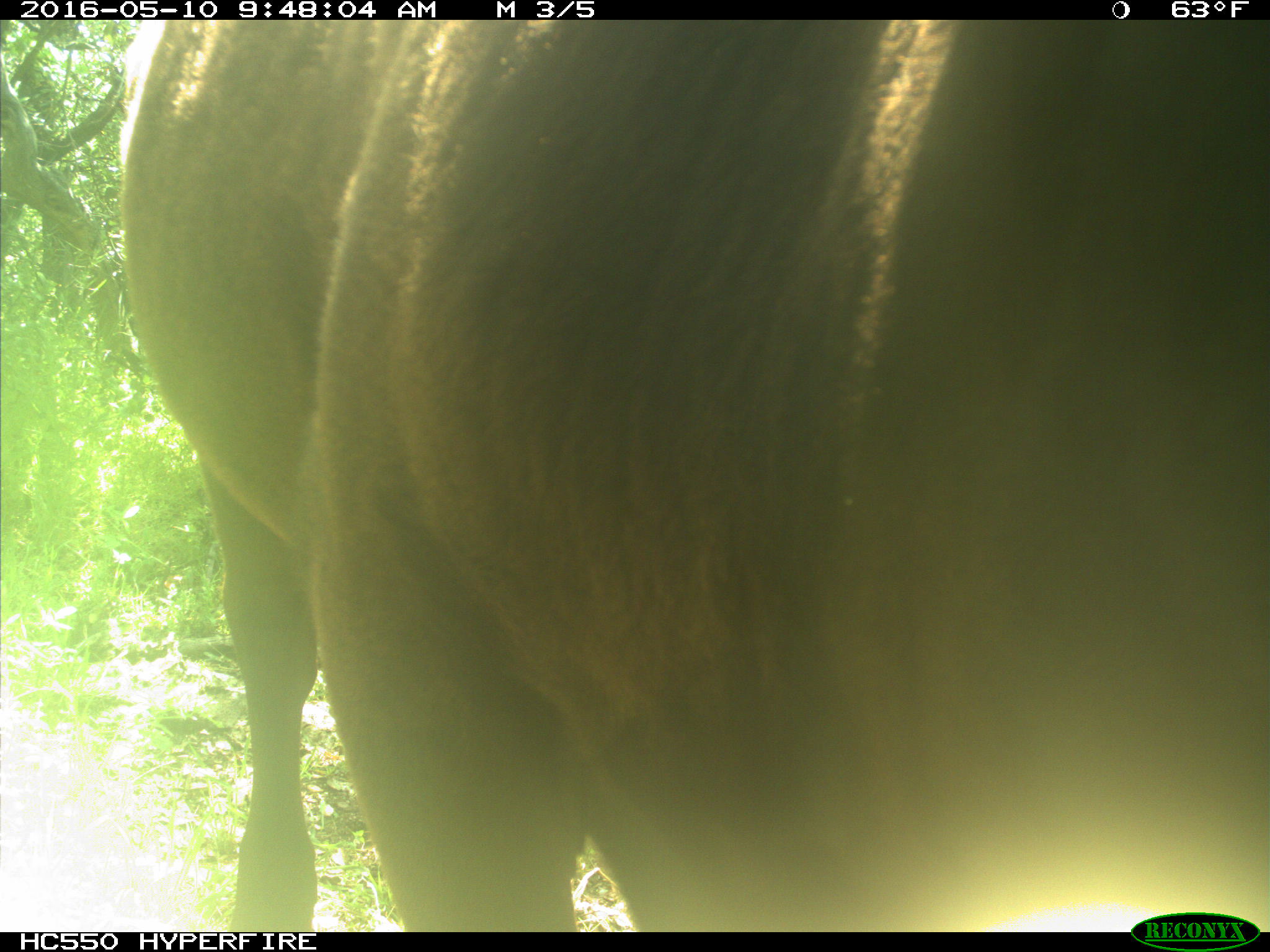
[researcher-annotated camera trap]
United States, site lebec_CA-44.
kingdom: Animalia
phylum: Chordata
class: Mammalia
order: Artiodactyla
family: Bovidae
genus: Bos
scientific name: Bos taurus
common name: domestic cow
Bos taurus (domestic cow).